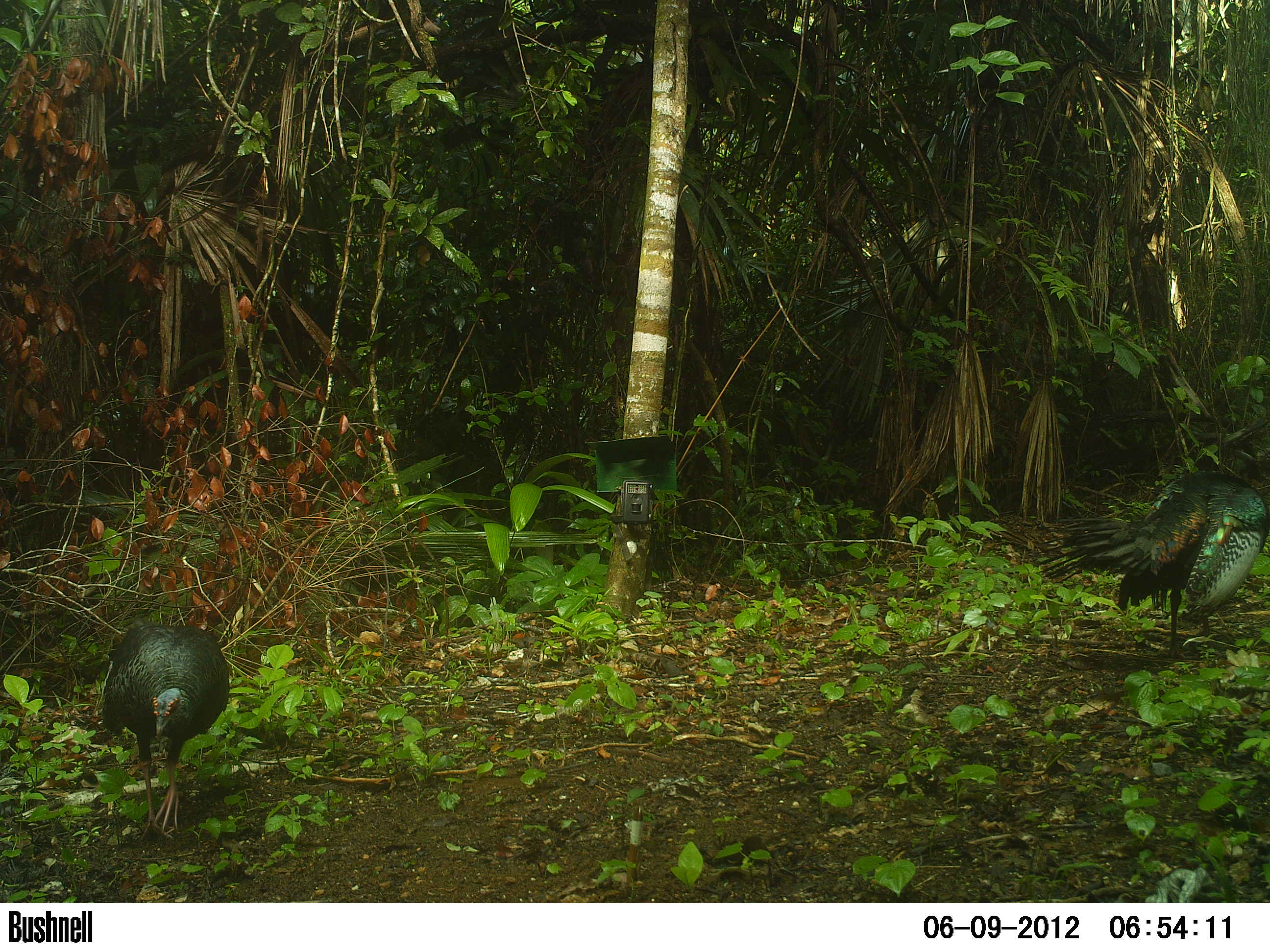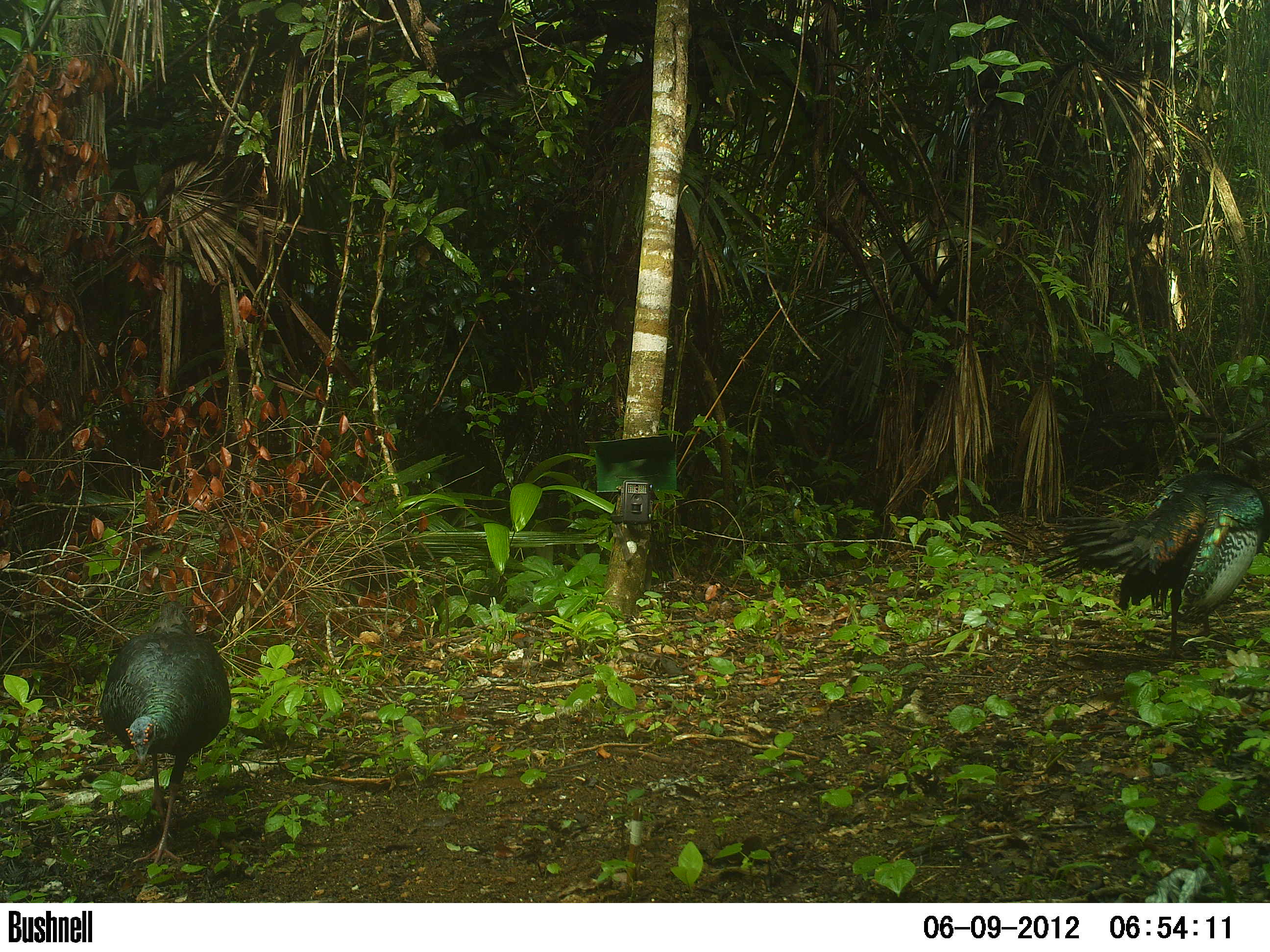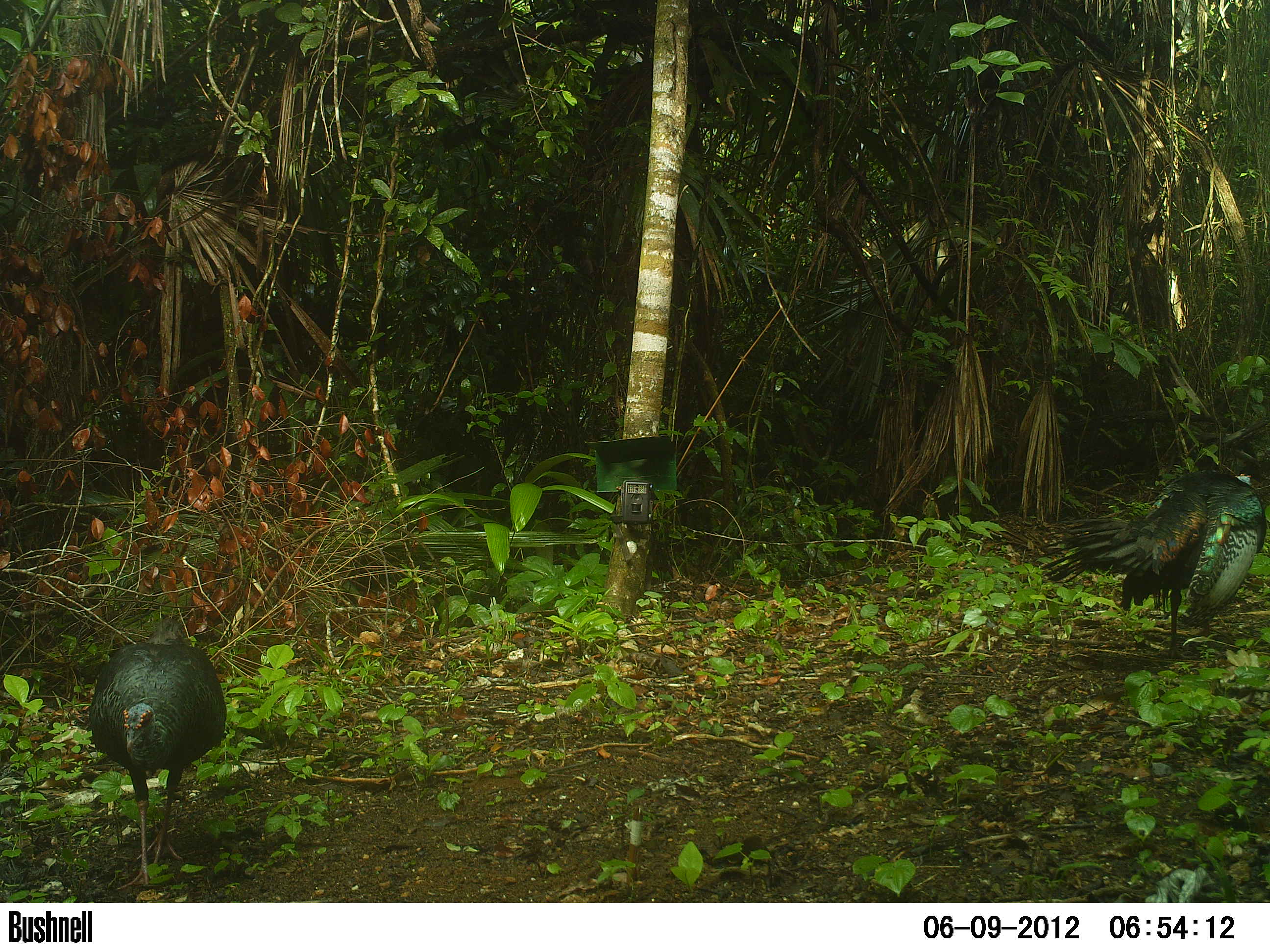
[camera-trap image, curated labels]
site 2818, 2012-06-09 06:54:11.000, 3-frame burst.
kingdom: Animalia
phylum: Chordata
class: Aves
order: Galliformes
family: Phasianidae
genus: Meleagris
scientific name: Meleagris ocellata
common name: ocellated turkey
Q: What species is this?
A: Meleagris ocellata (ocellated turkey).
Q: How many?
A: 2.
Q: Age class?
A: Adult.